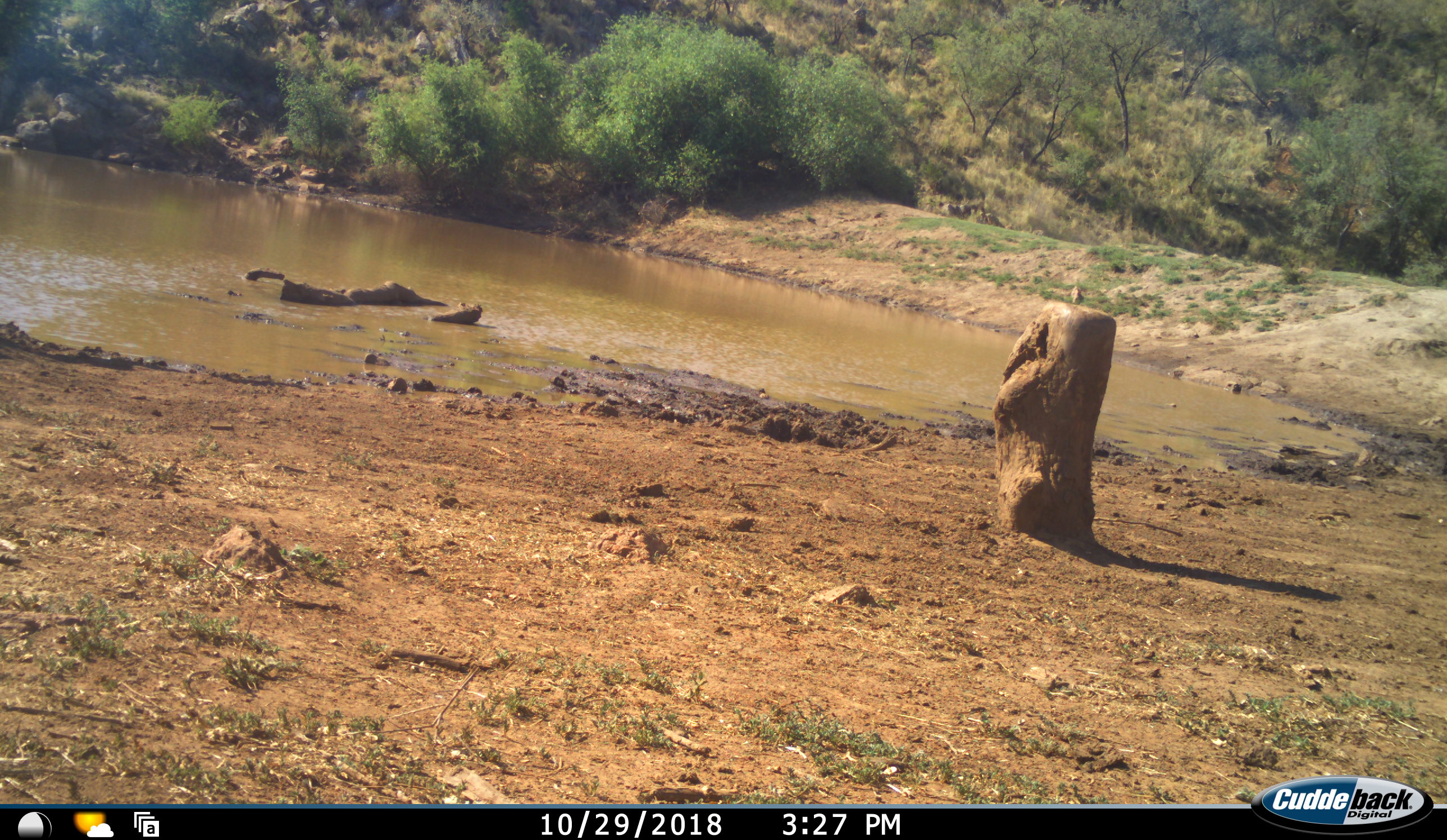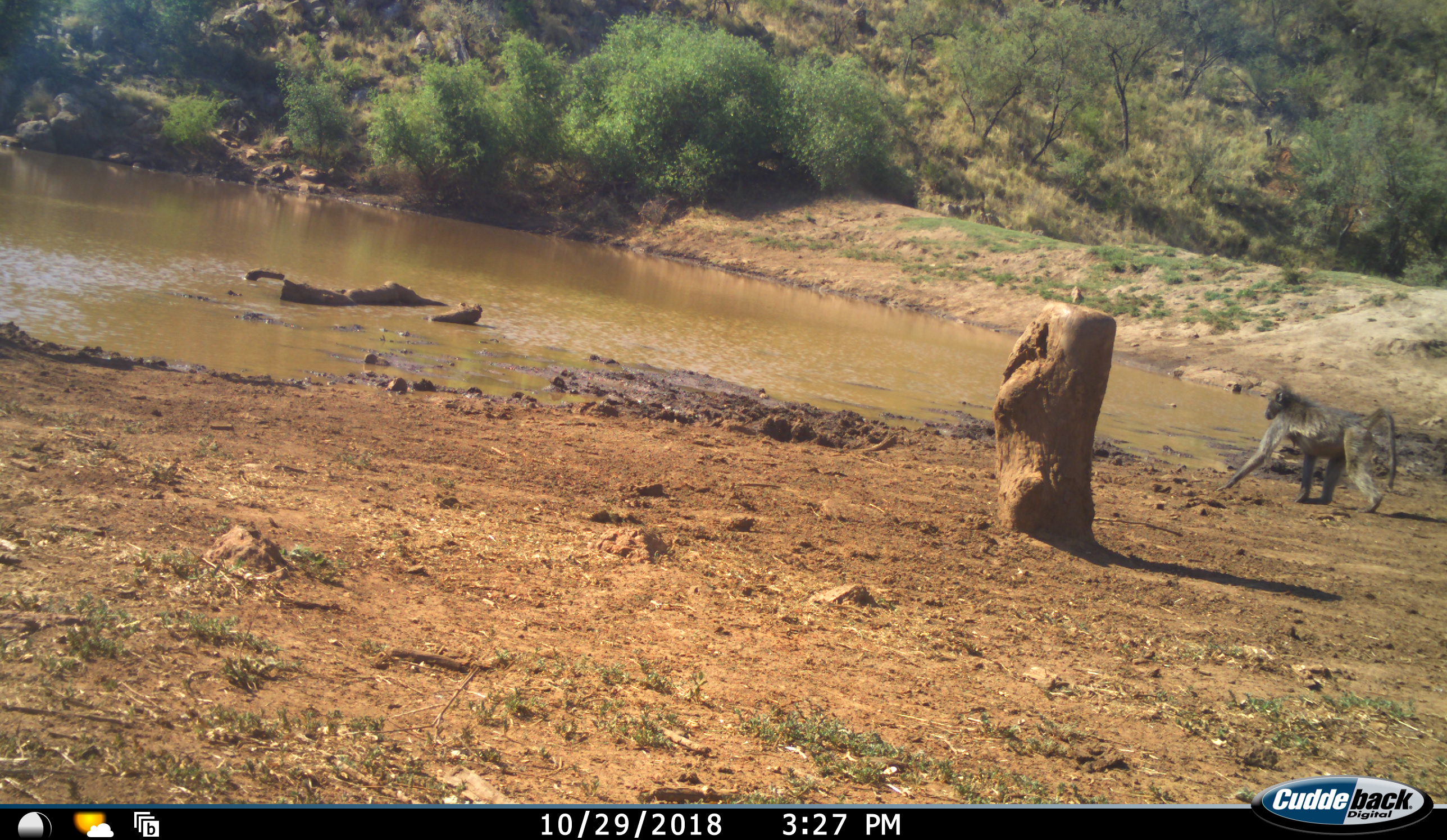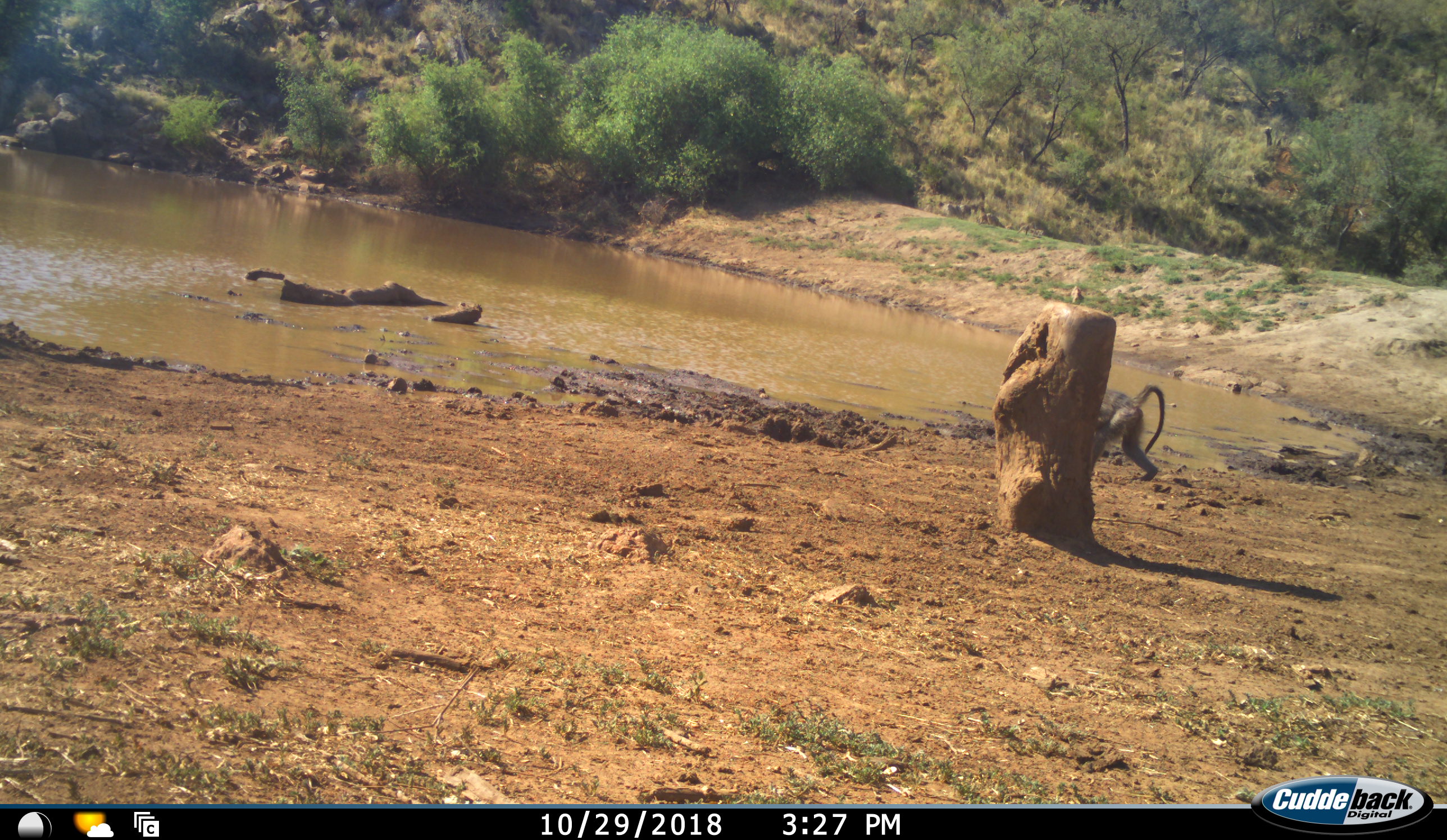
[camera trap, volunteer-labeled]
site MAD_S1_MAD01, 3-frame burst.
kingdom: Animalia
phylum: Chordata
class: Mammalia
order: Primates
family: Cercopithecidae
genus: Papio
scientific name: Papio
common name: baboon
Baboon (Papio), count 1. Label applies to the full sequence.